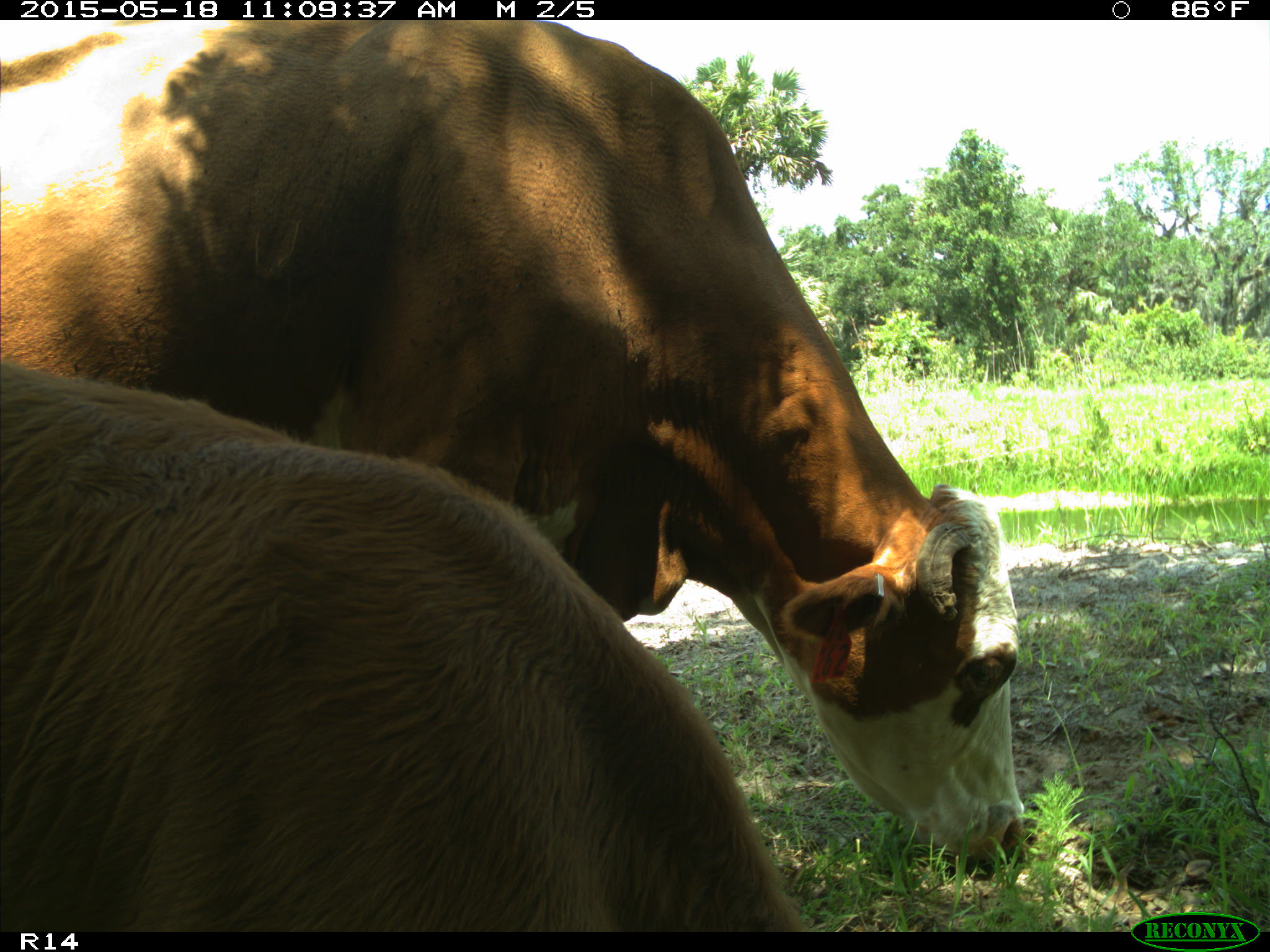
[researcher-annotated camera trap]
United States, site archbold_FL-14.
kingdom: Animalia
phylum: Chordata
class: Mammalia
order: Artiodactyla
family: Bovidae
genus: Bos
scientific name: Bos taurus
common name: domestic cow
Bos taurus (domestic cow).